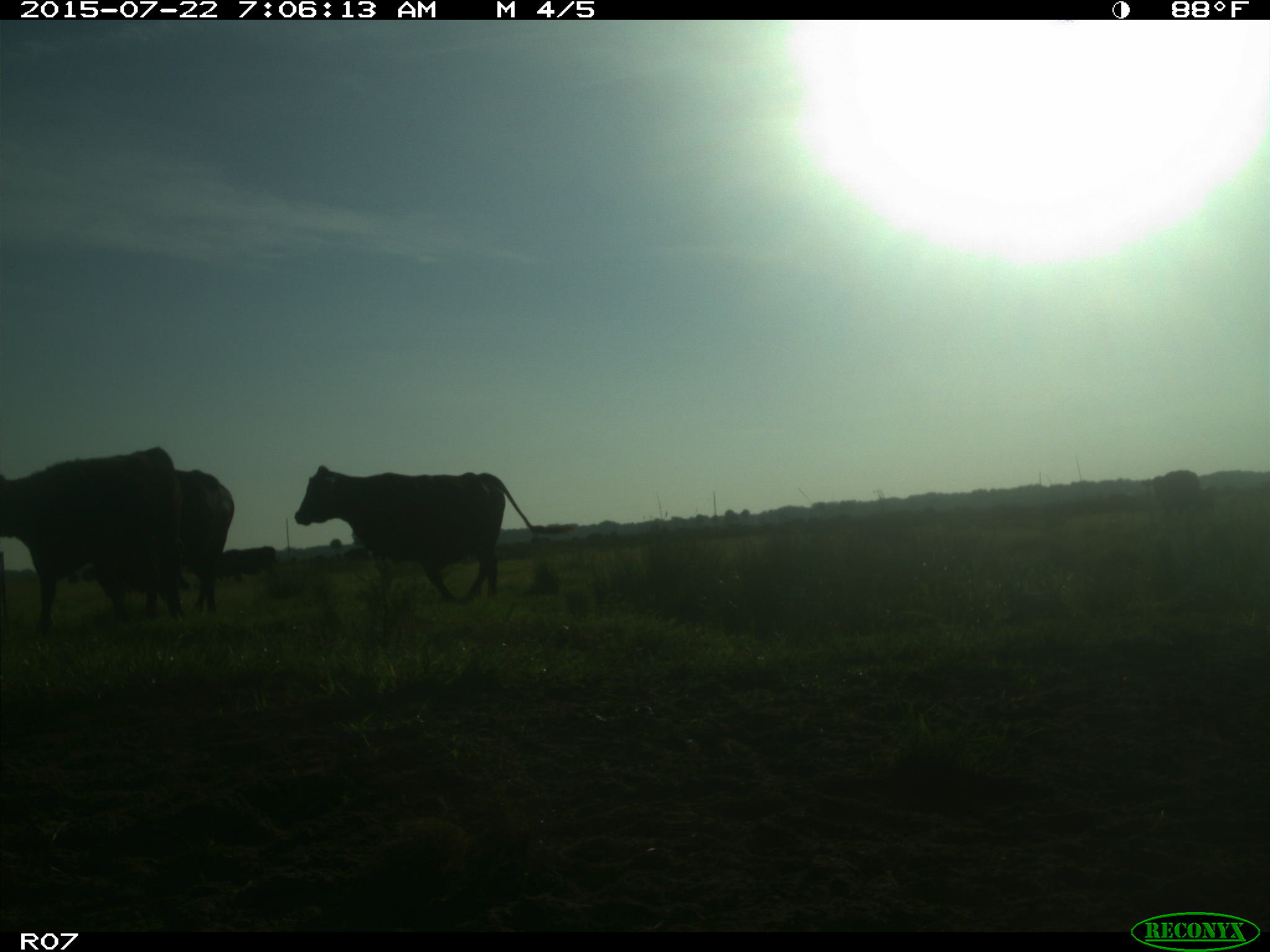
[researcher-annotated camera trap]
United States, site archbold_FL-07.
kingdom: Animalia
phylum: Chordata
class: Mammalia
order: Artiodactyla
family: Cervidae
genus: Odocoileus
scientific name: Odocoileus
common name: deer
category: unidentified deer